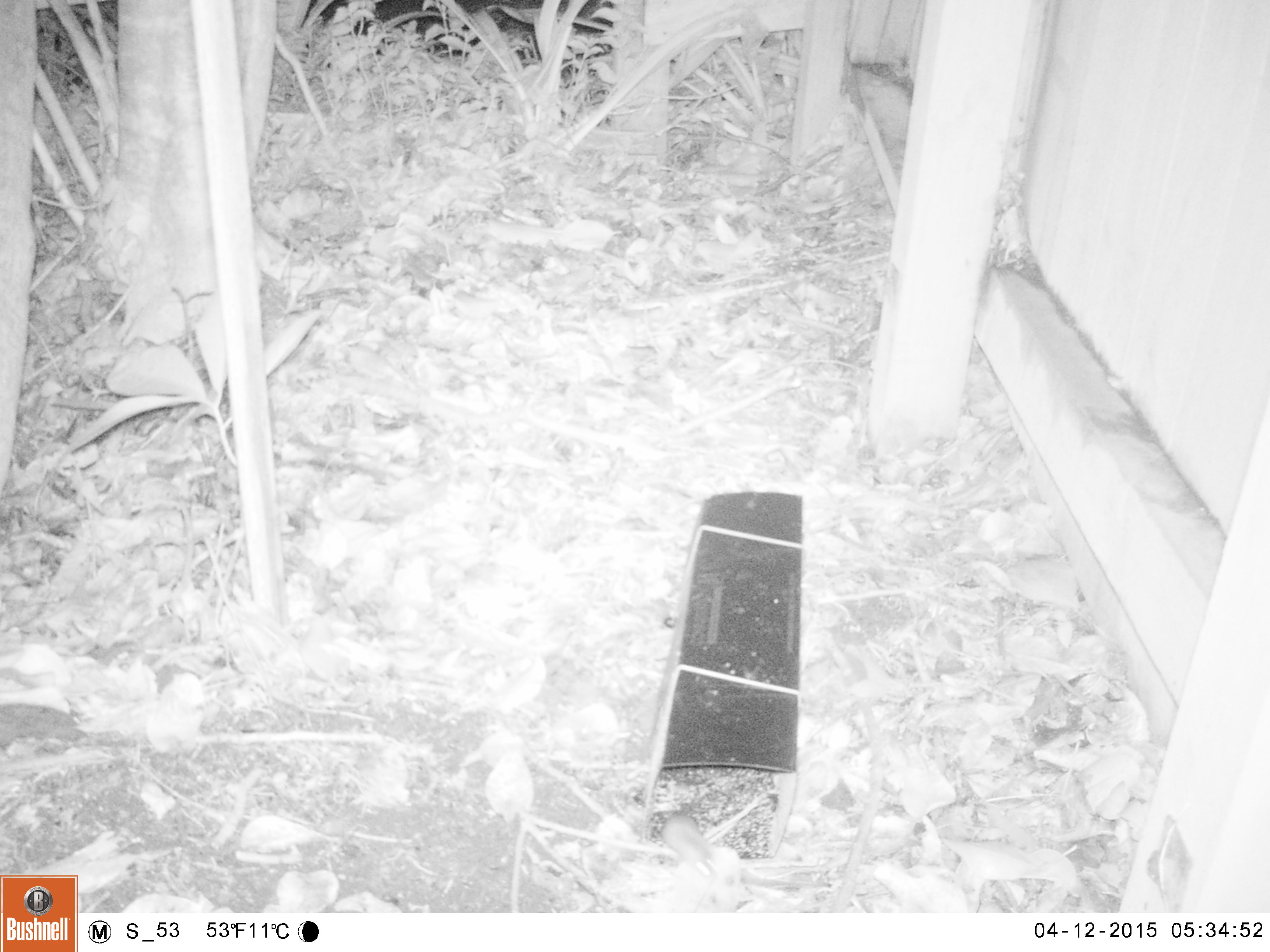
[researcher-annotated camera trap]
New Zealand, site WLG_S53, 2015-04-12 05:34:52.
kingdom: Animalia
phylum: Chordata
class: Mammalia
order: Rodentia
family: Muridae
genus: Mus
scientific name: Mus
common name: mouse